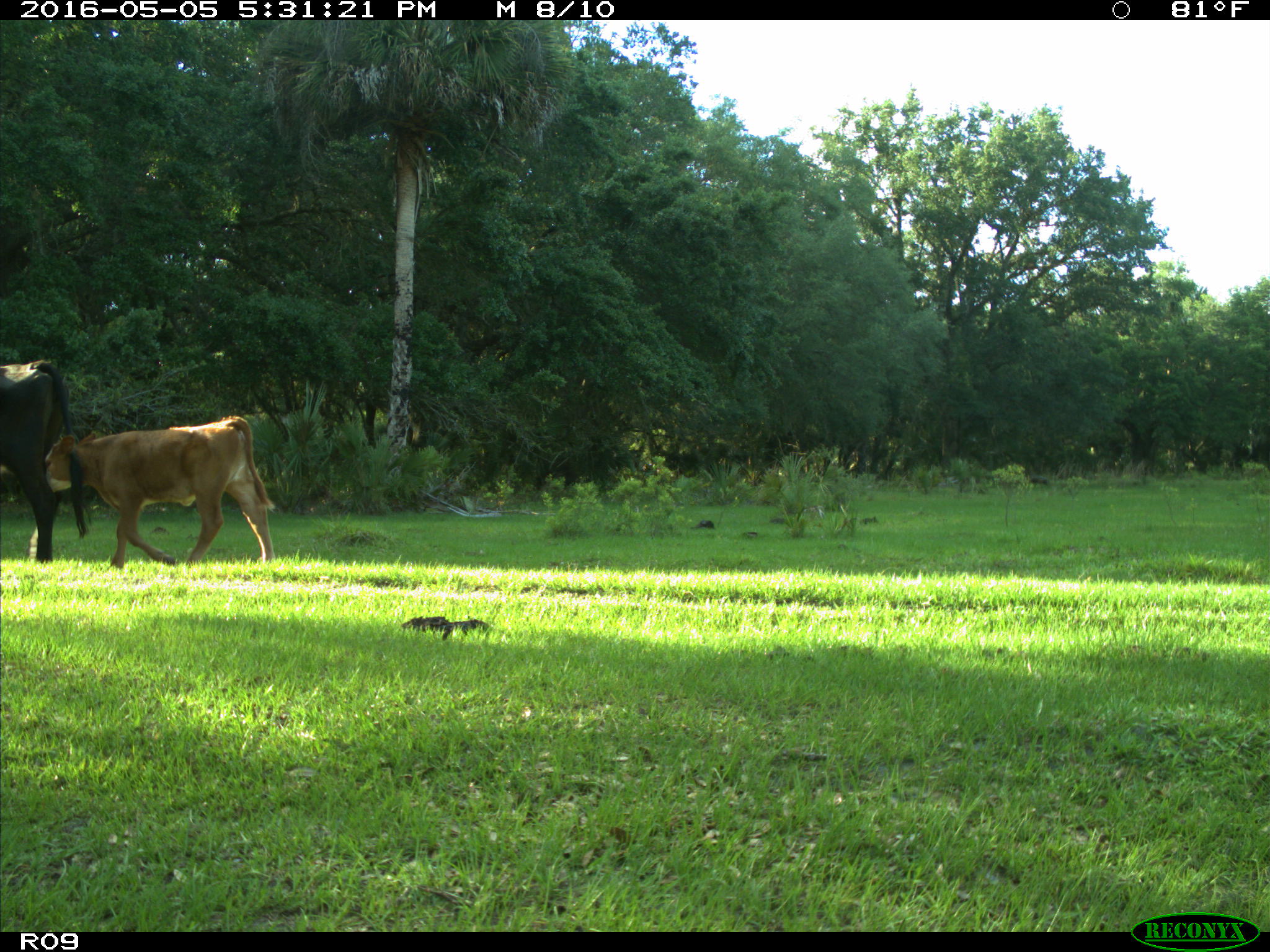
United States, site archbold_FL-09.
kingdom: Animalia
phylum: Chordata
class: Mammalia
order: Artiodactyla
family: Bovidae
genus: Bos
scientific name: Bos taurus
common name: domestic cow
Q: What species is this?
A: Bos taurus (domestic cow).